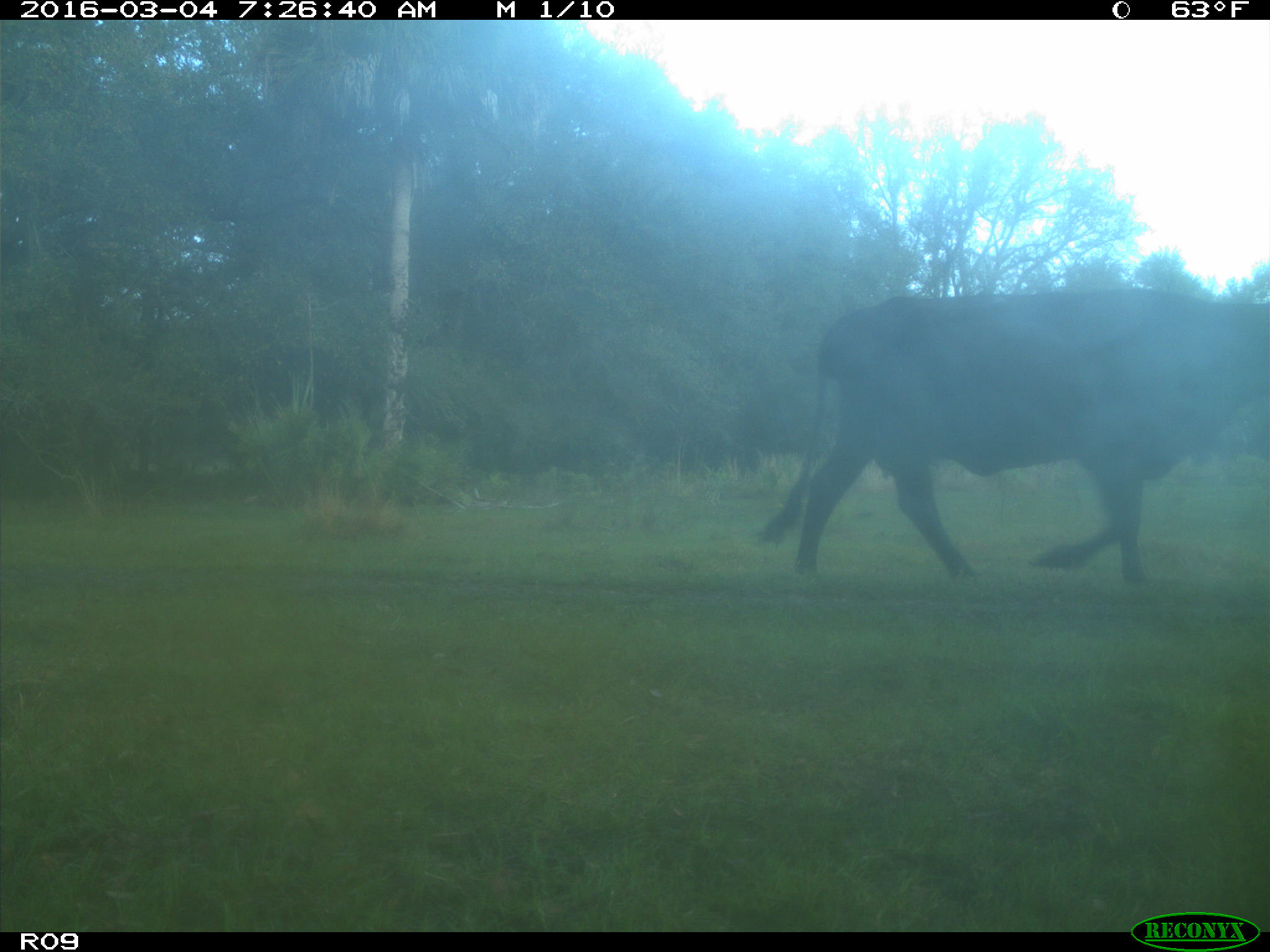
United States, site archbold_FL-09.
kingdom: Animalia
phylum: Chordata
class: Mammalia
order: Artiodactyla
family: Bovidae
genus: Bos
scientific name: Bos taurus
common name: domestic cow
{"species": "Bos taurus (domestic cow)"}